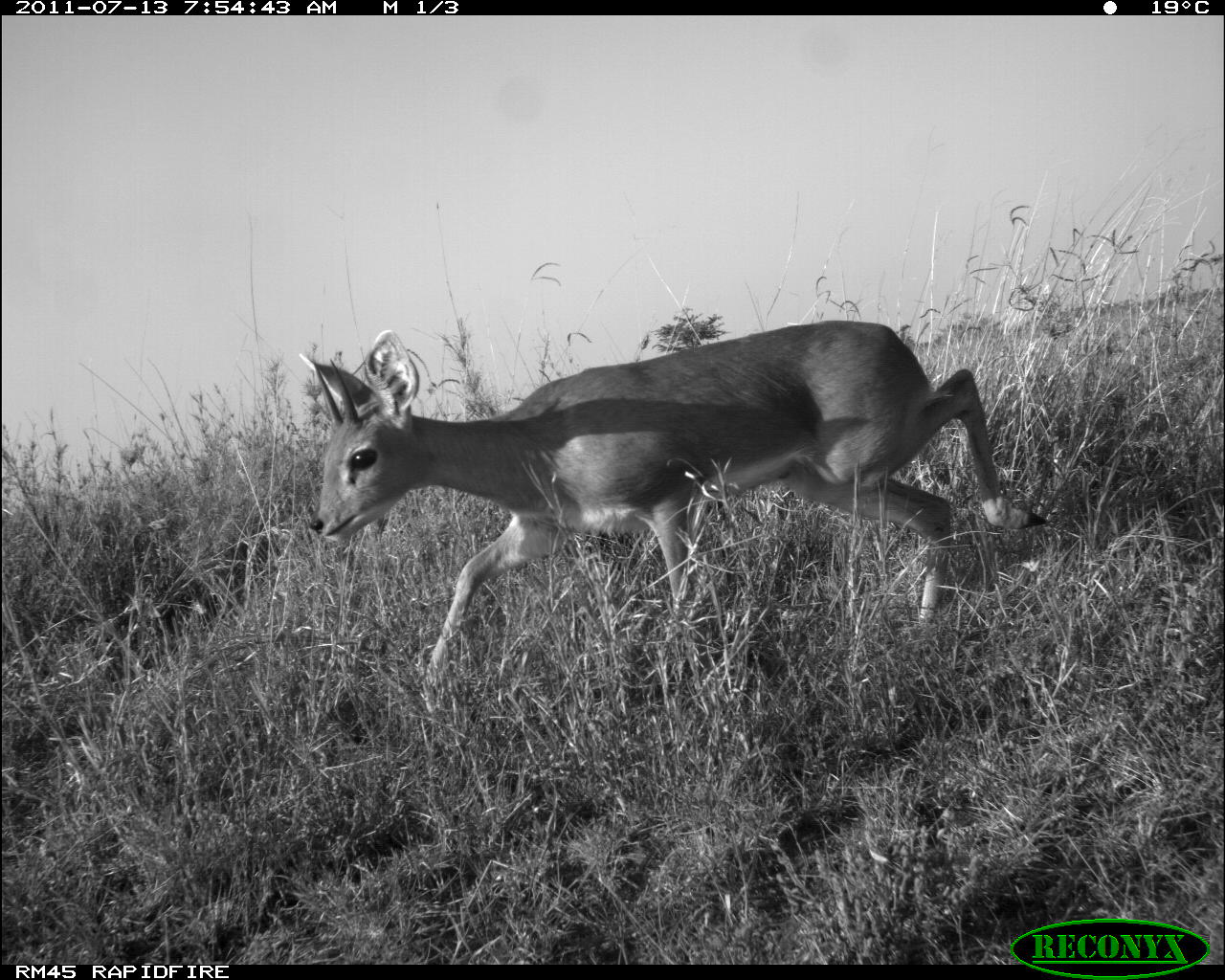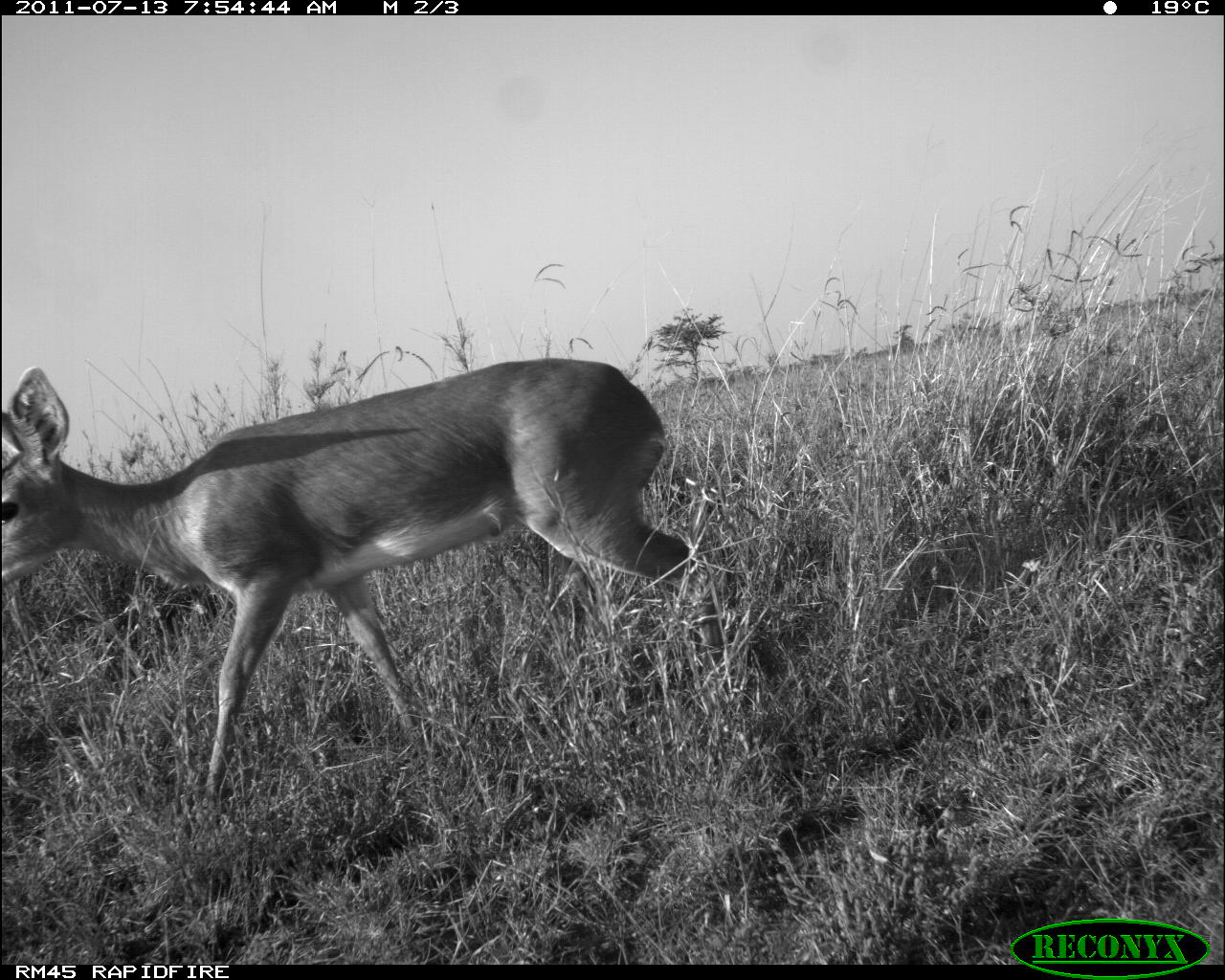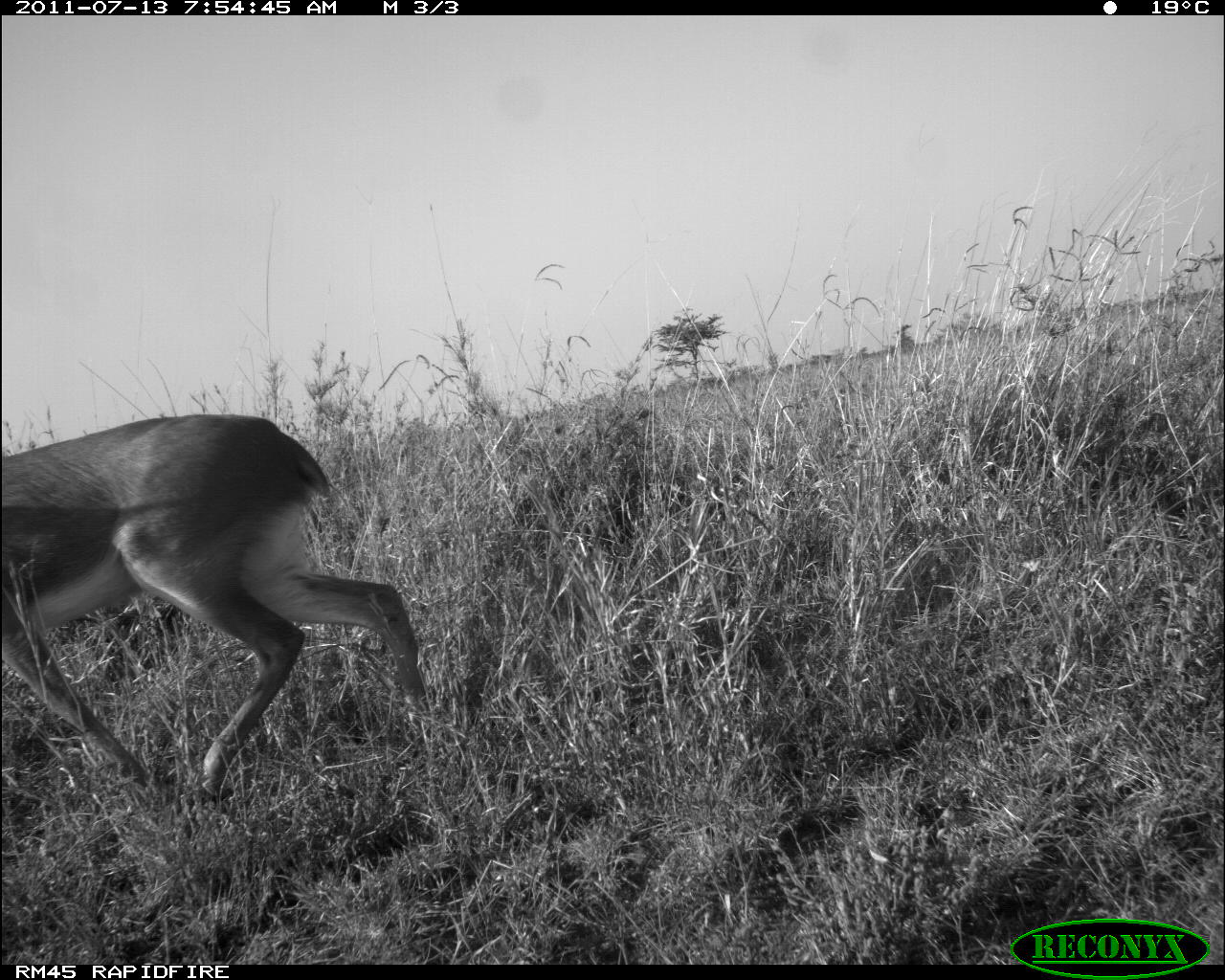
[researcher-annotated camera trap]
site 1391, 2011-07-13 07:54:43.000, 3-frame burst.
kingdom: Animalia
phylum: Chordata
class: Mammalia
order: Artiodactyla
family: Bovidae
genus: Raphicerus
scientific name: Raphicerus campestris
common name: steenbok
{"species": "Raphicerus campestris (steenbok)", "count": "1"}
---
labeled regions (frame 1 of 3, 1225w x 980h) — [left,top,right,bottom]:
raphicerus campestris: [306,318,1047,712]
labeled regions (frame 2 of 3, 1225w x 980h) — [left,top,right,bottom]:
raphicerus campestris: [0,354,725,813]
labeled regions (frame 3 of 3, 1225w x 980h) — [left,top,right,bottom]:
raphicerus campestris: [1,411,432,799]